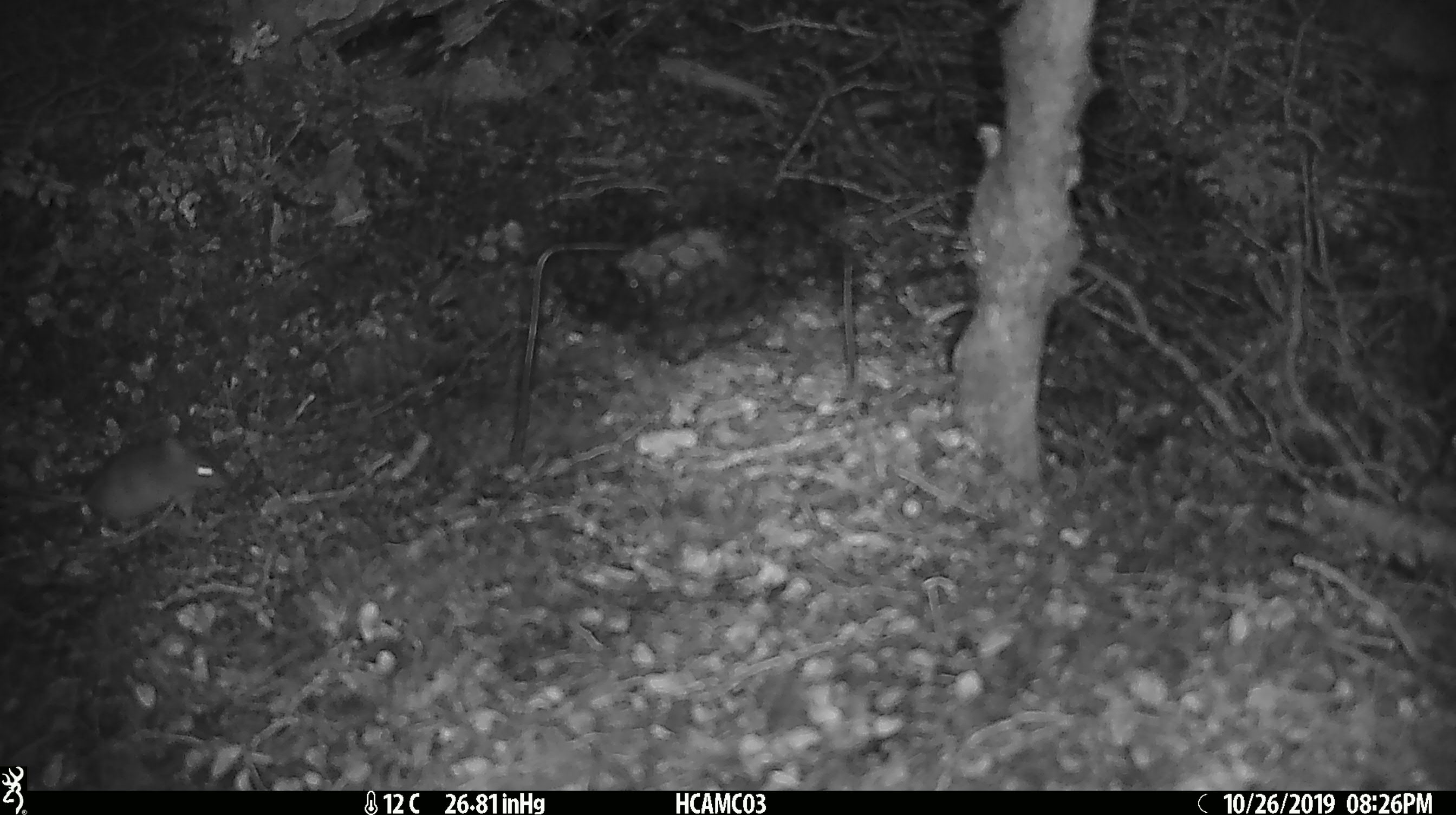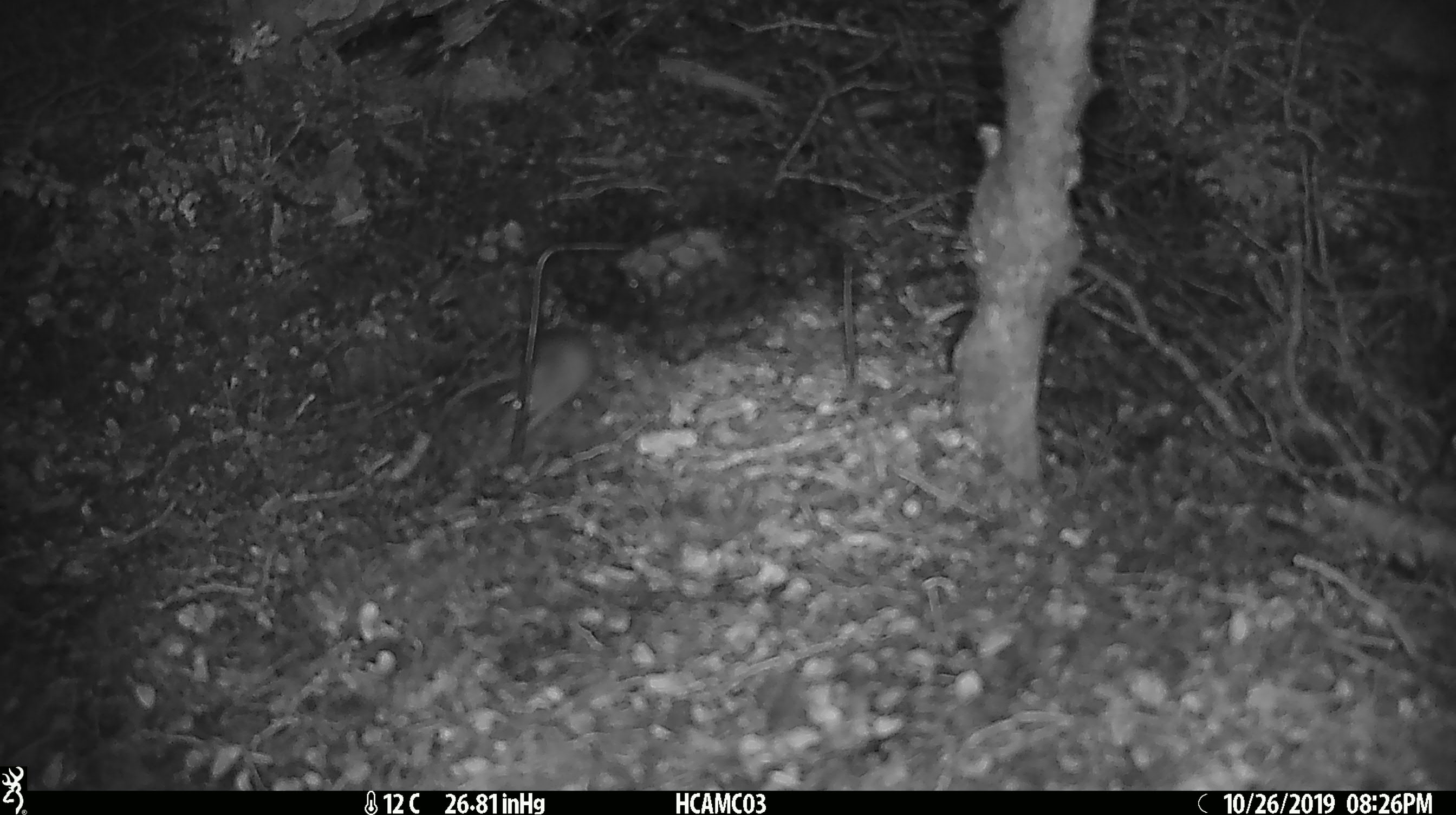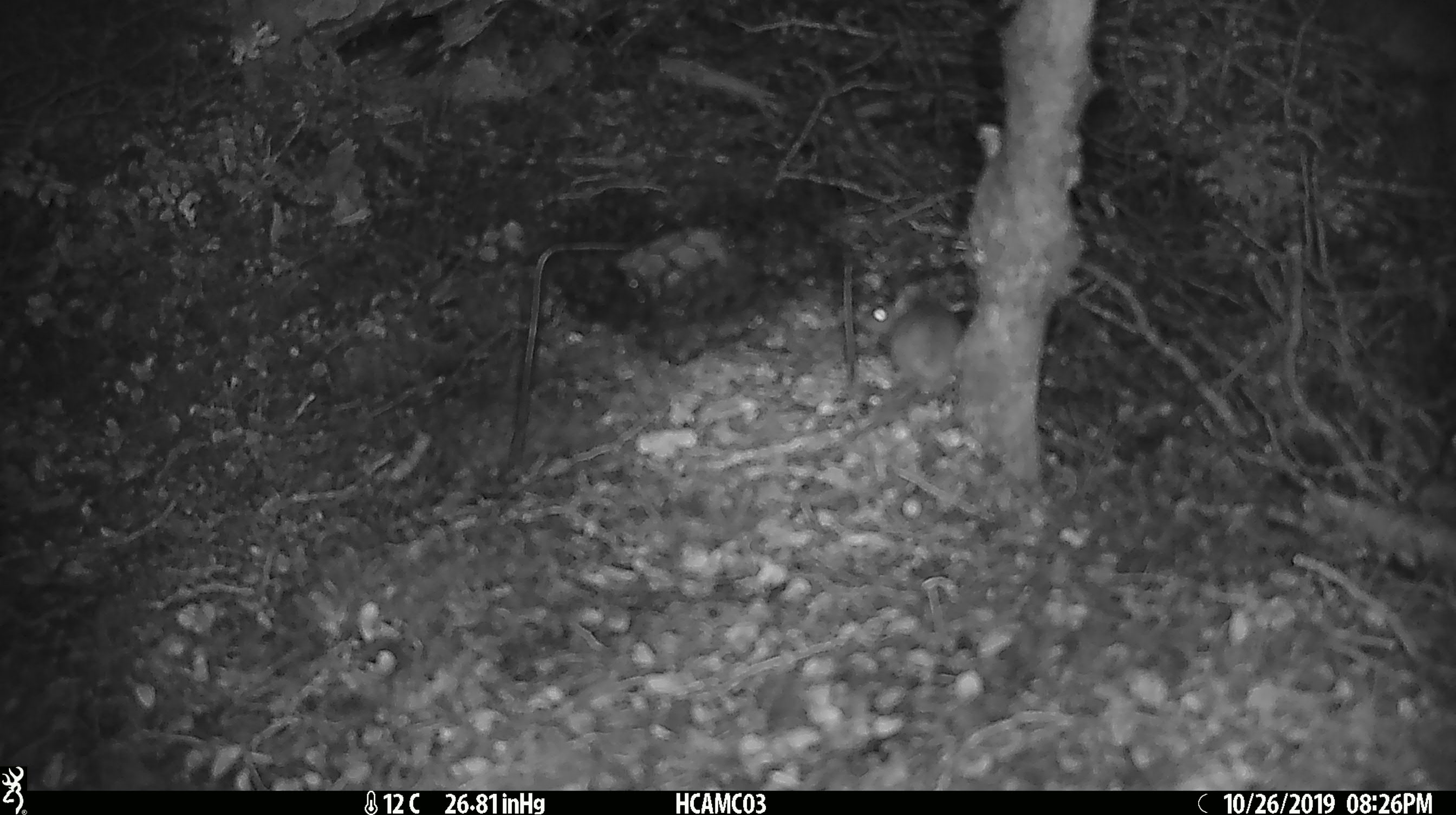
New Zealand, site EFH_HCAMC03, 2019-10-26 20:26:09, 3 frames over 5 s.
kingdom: Animalia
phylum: Chordata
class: Mammalia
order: Rodentia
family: Muridae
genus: Mus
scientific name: Mus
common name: mouse